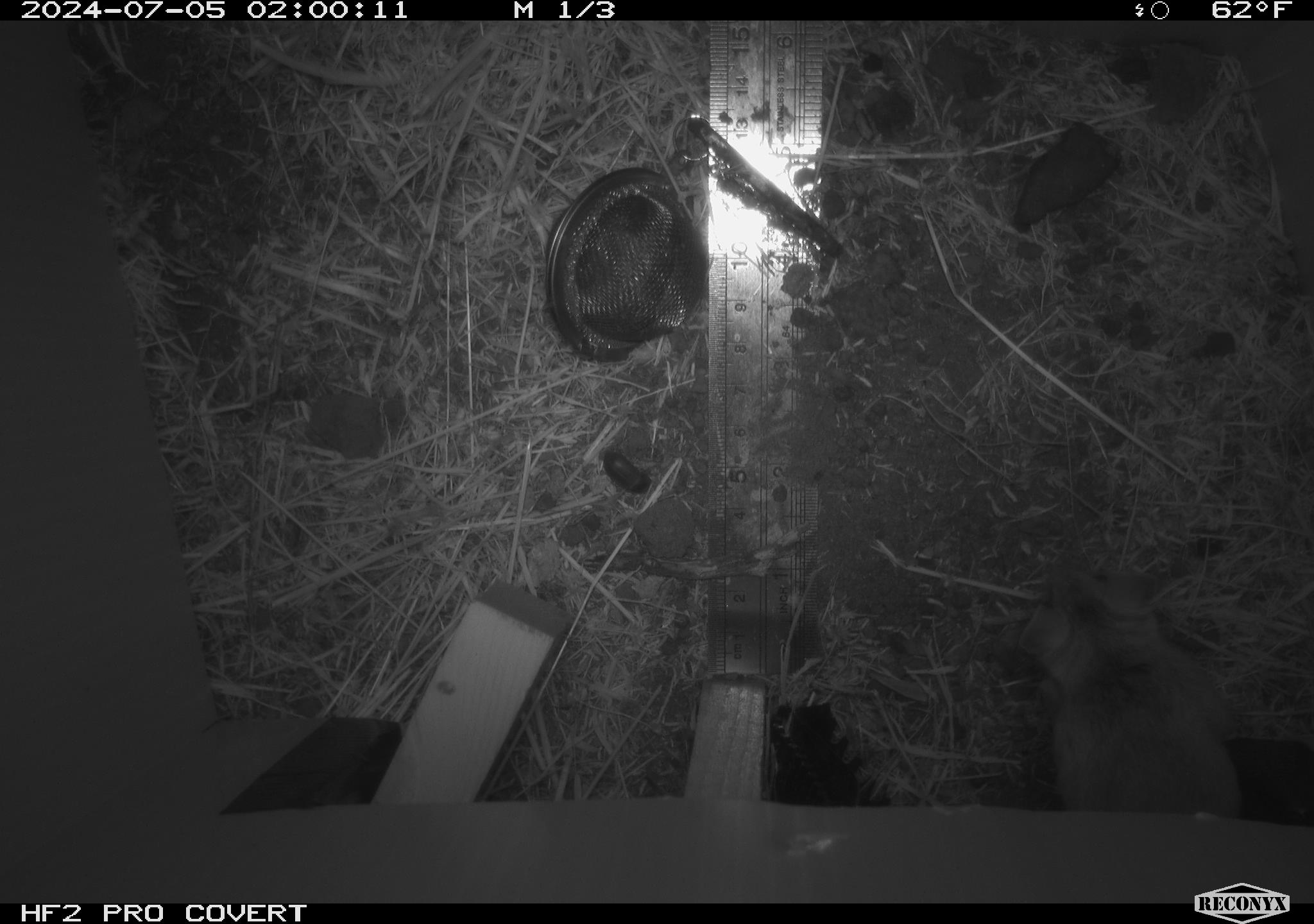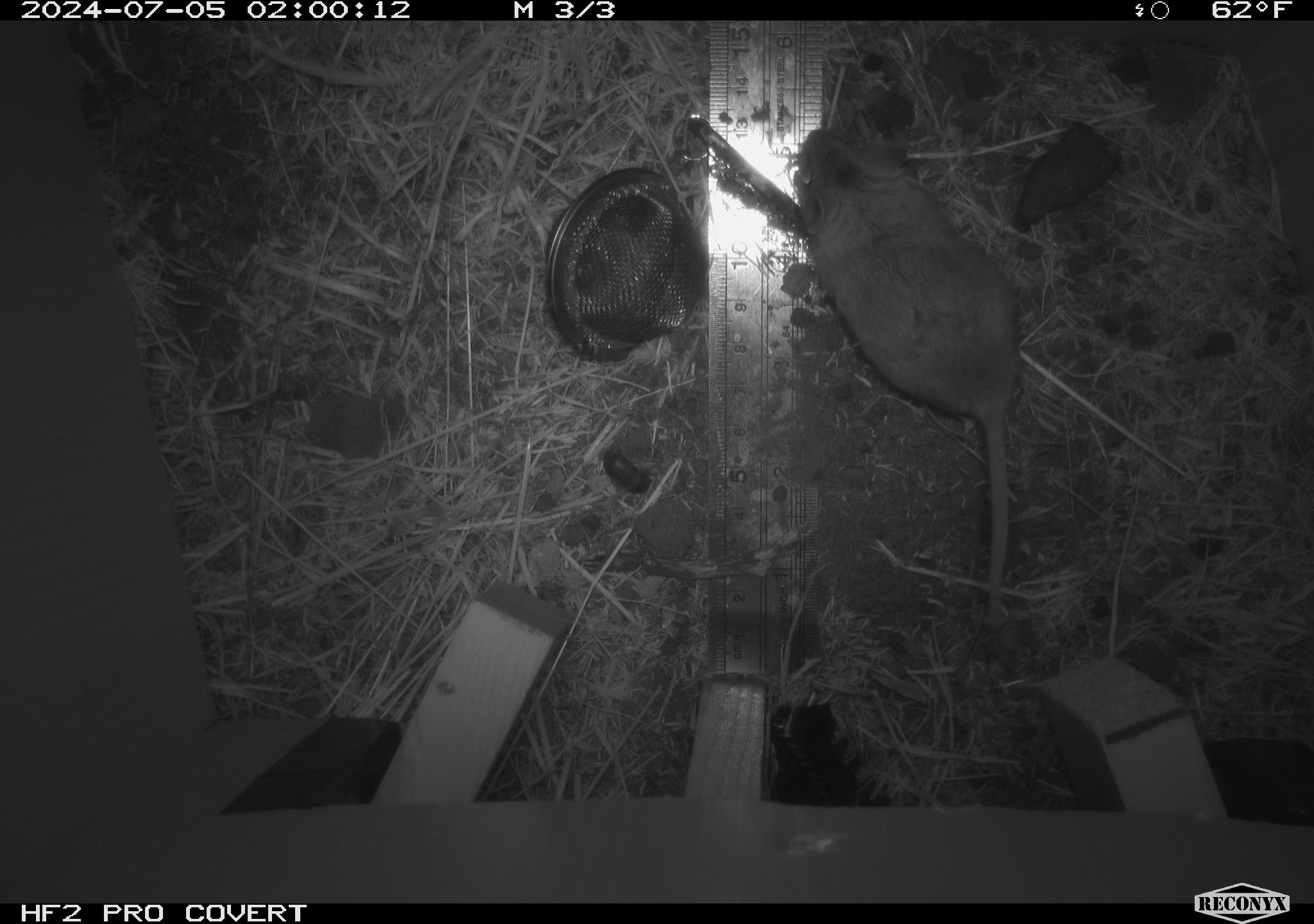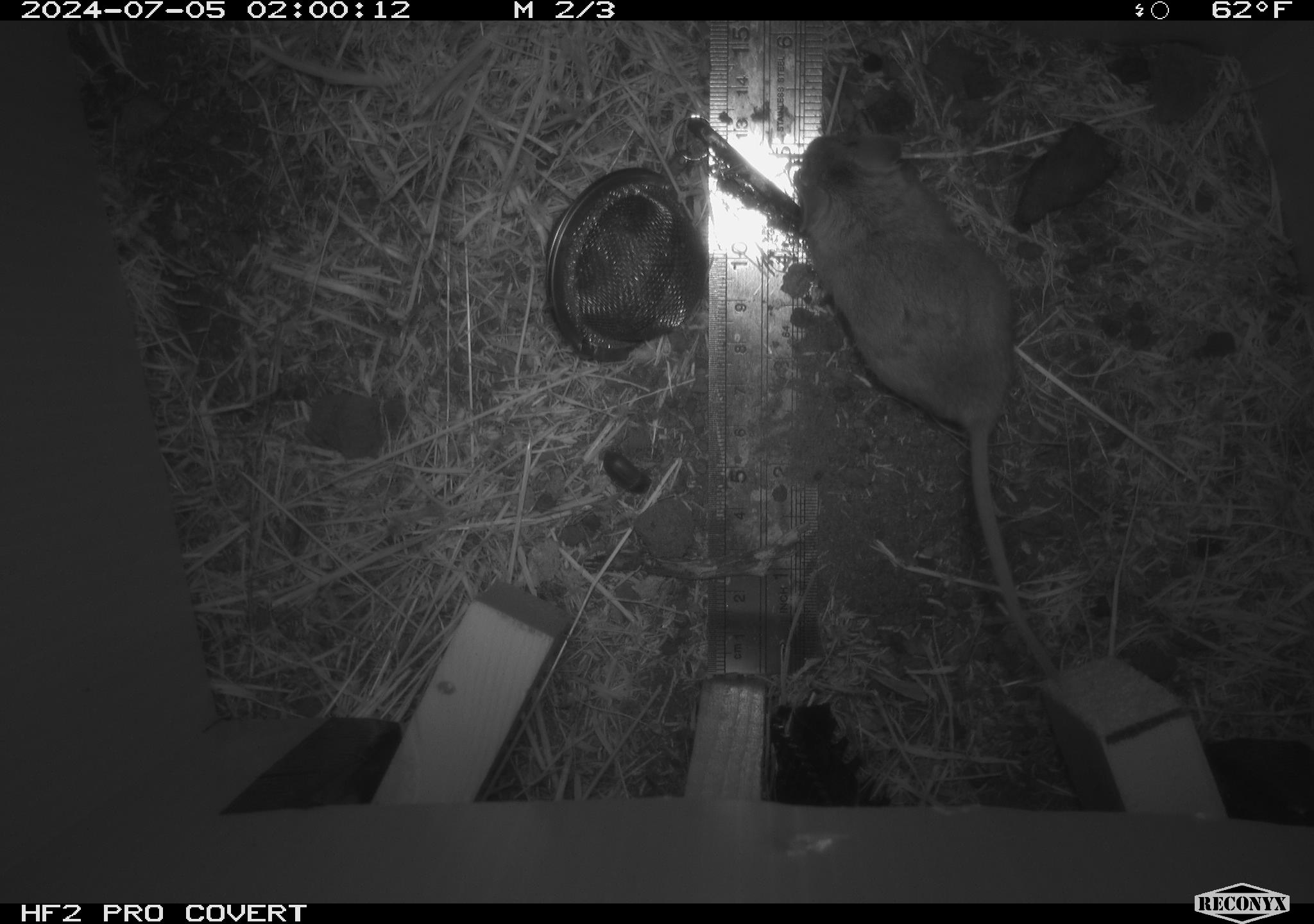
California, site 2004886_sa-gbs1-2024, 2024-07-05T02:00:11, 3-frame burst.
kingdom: Animalia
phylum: Chordata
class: Mammalia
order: Rodentia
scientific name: Rodentia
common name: mouse species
Mouse species (Rodentia).